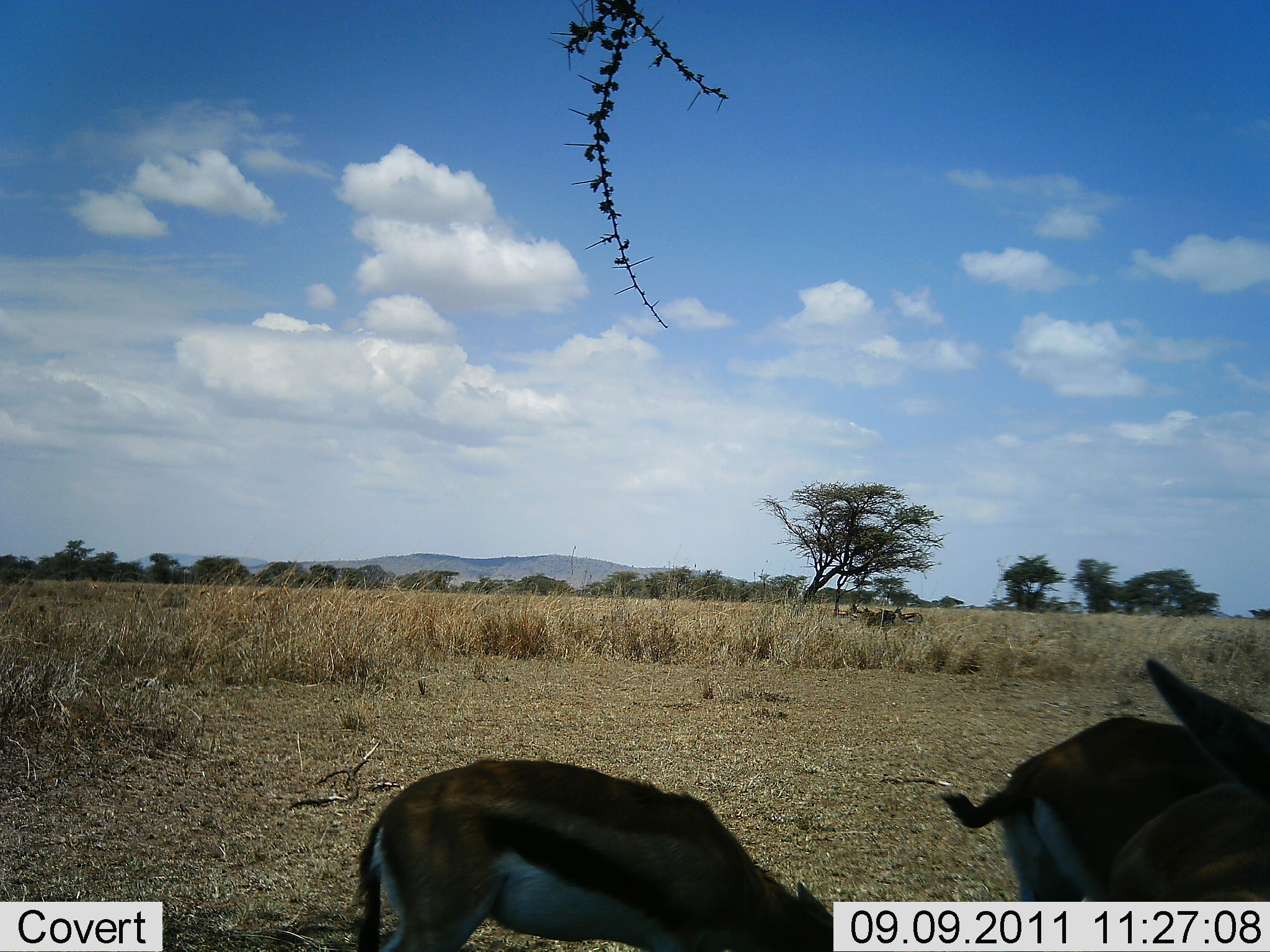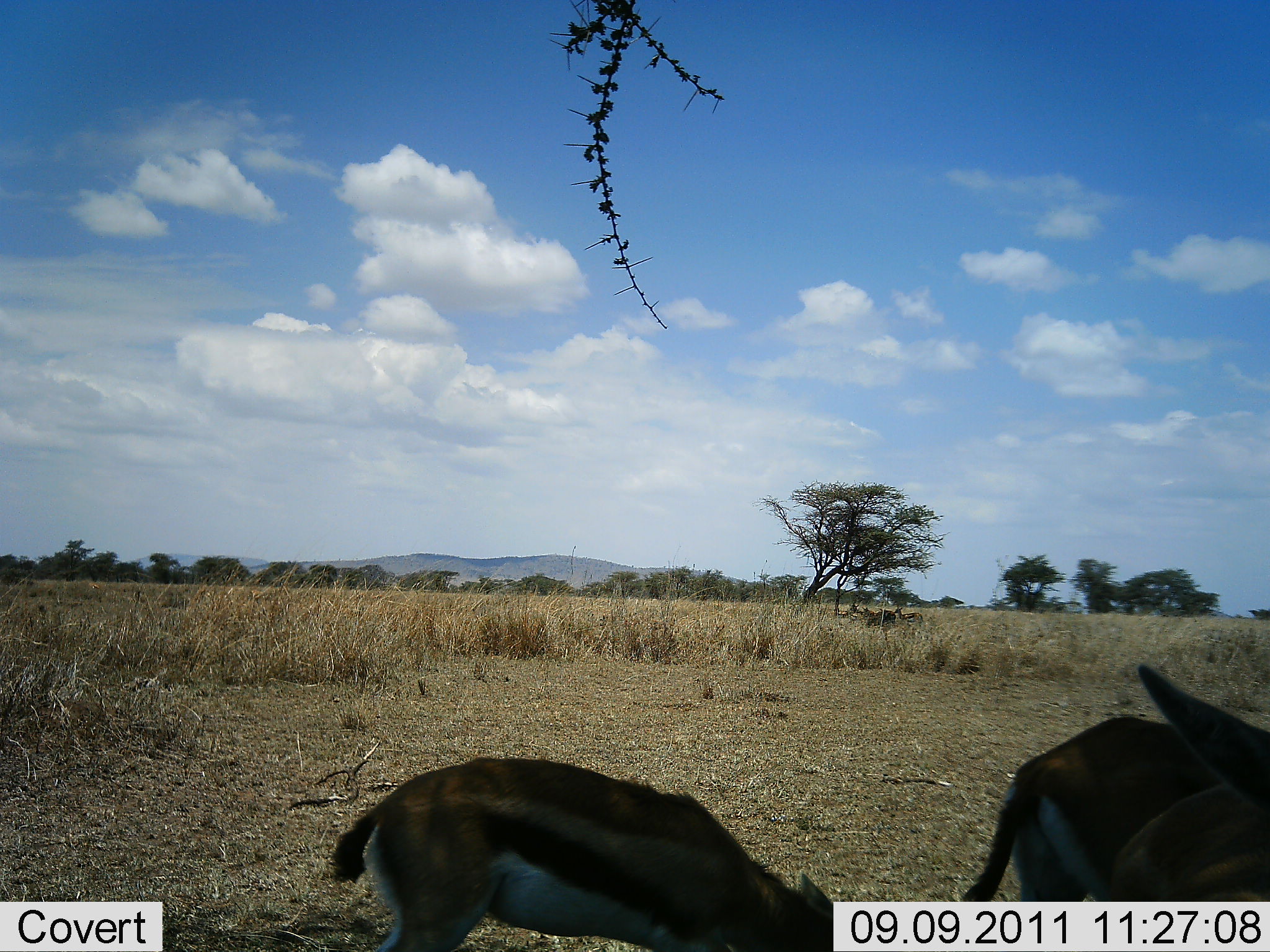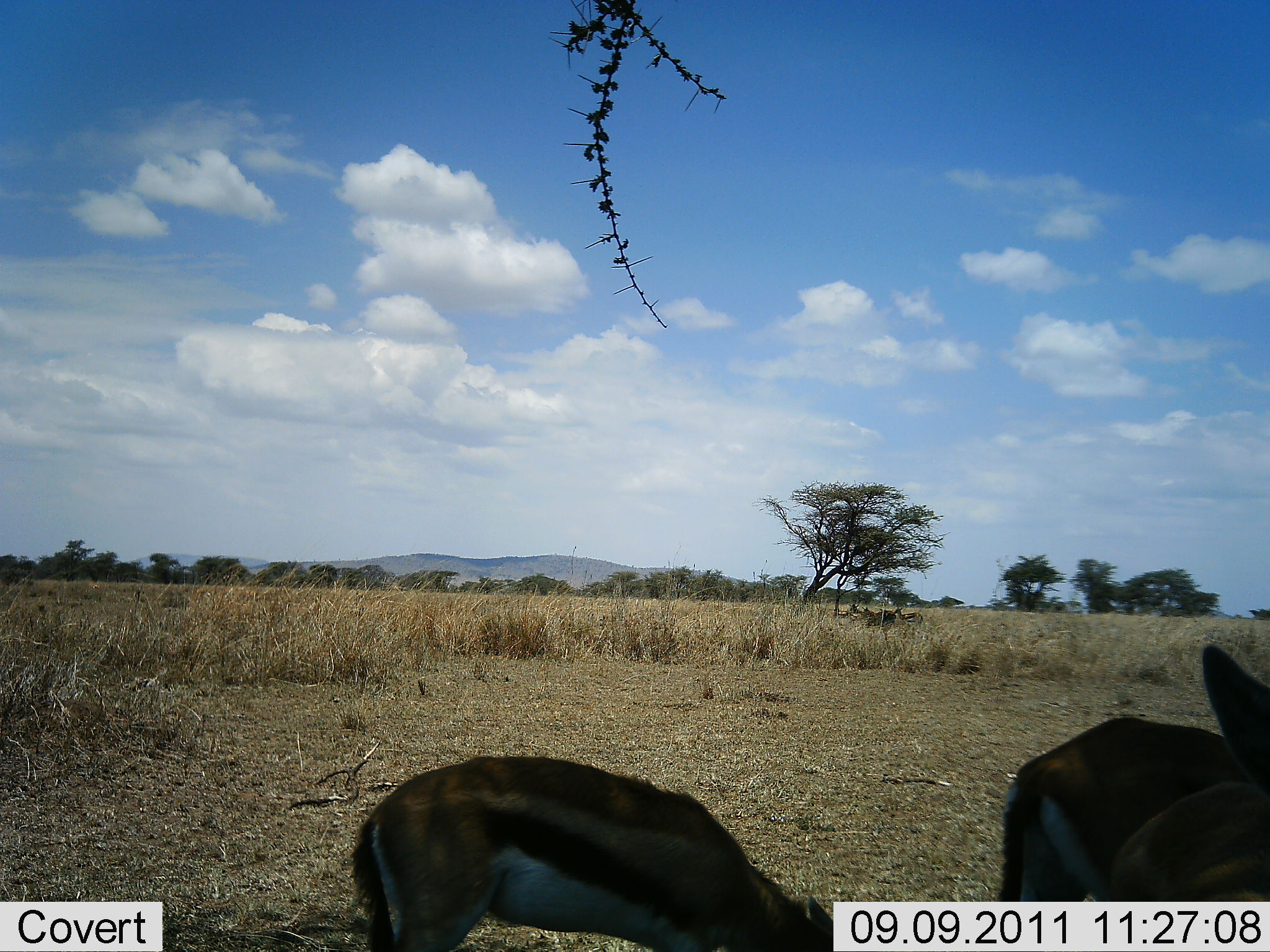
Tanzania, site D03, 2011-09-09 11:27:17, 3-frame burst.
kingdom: Animalia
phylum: Chordata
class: Mammalia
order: Artiodactyla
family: Bovidae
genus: Eudorcas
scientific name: Eudorcas thomsonii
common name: thomson's gazelle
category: gazellethomsons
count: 3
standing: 93%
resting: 0%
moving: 0%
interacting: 7%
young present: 0%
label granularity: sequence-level